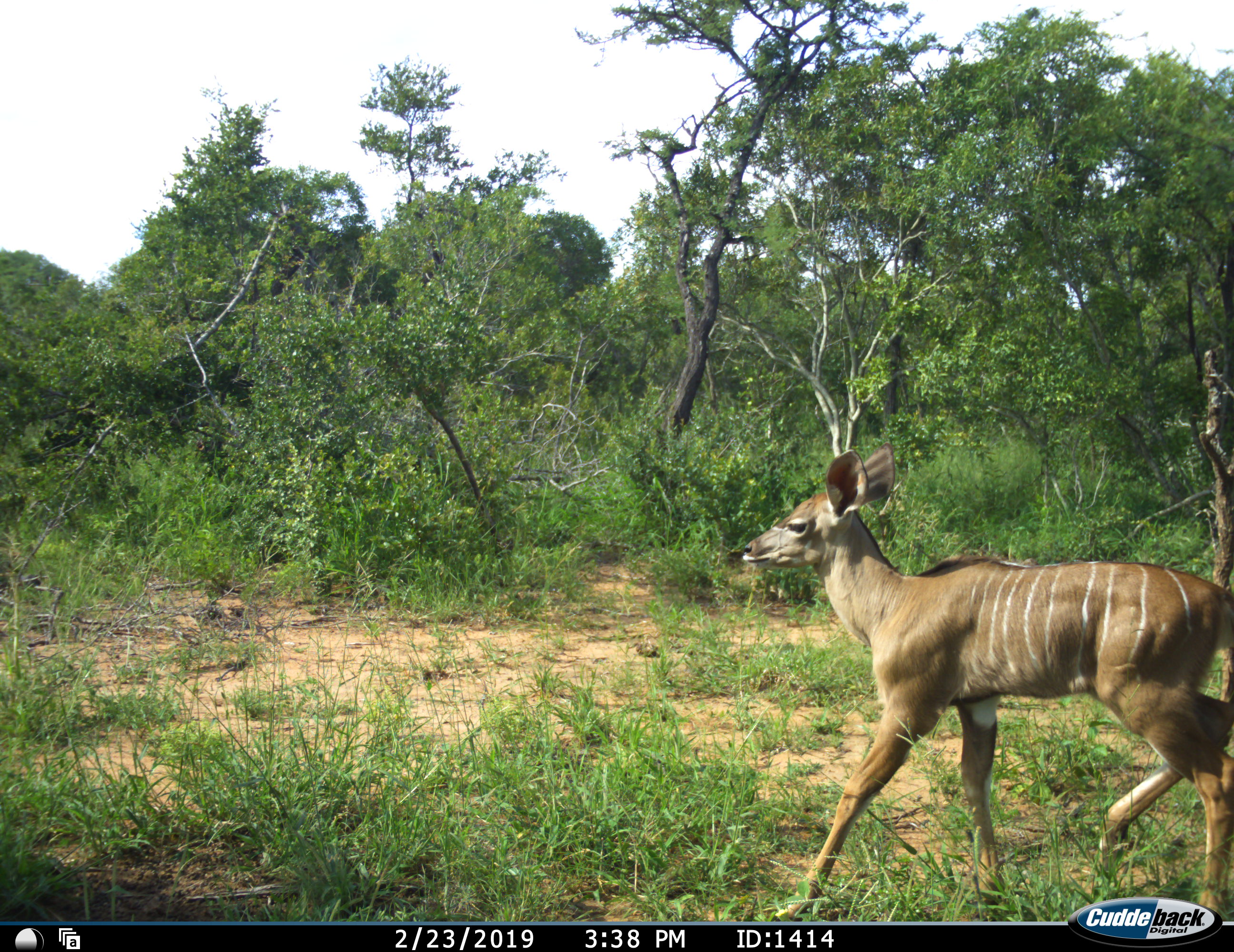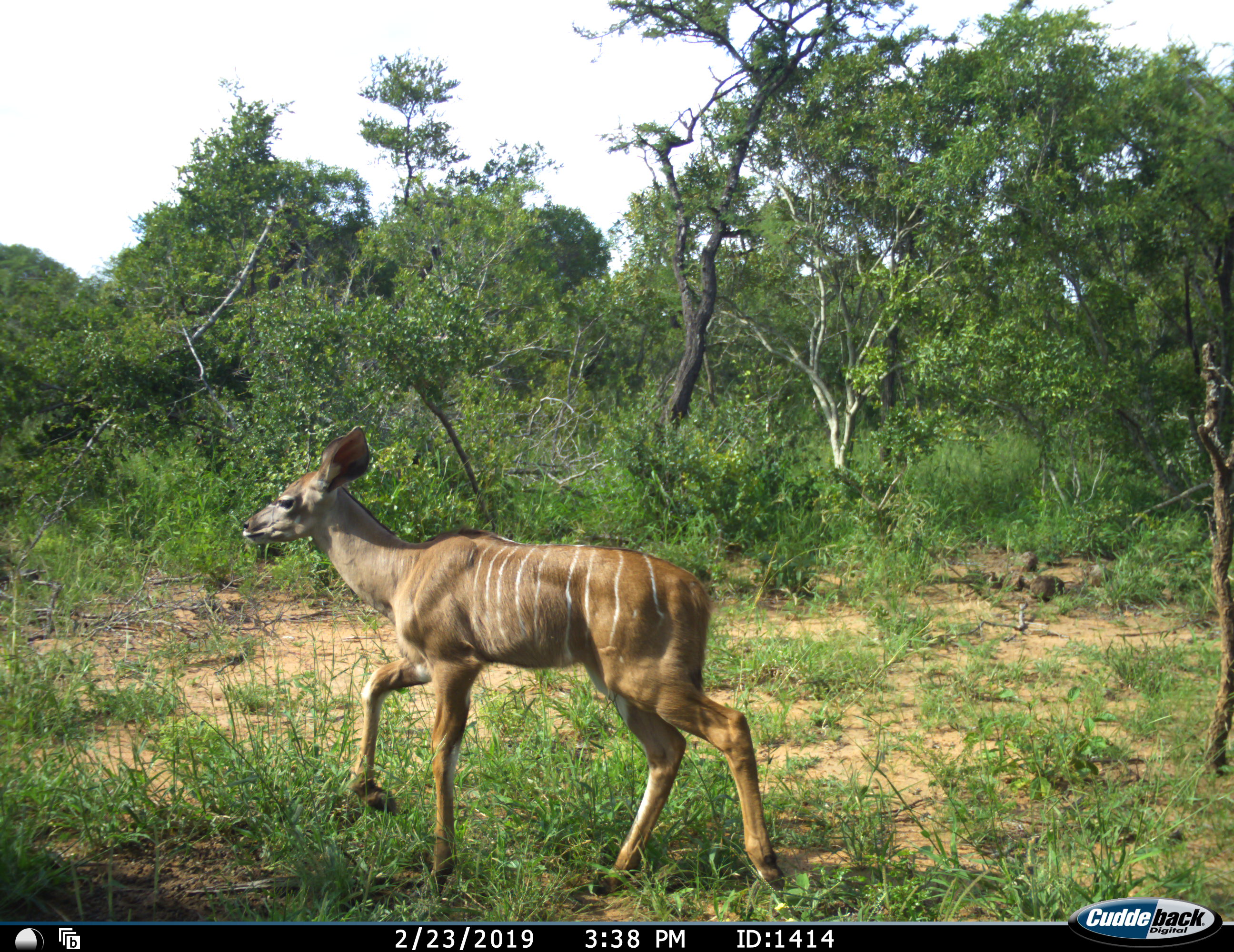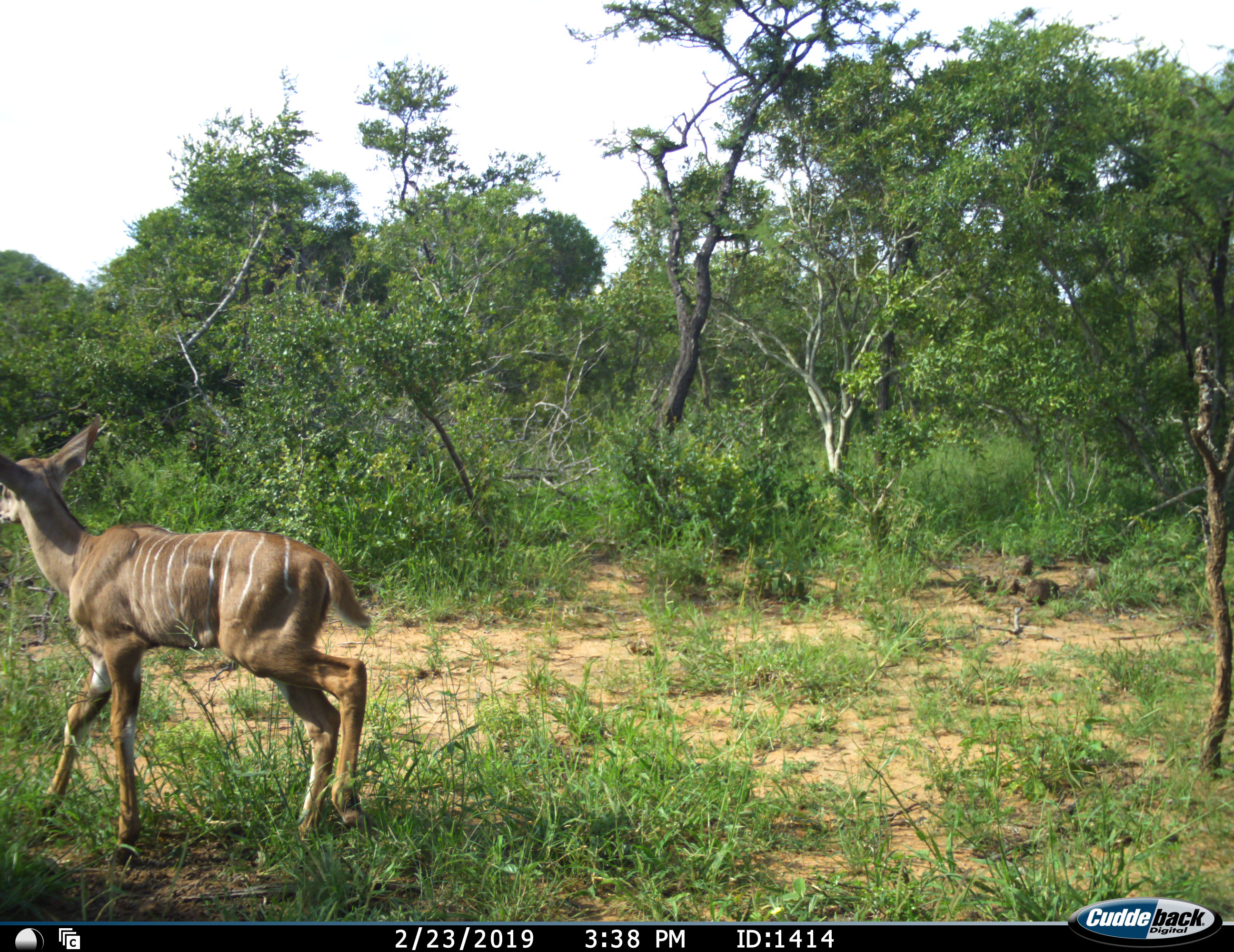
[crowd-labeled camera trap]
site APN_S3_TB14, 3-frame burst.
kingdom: Animalia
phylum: Chordata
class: Mammalia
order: Artiodactyla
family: Bovidae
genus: Tragelaphus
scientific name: Tragelaphus angasii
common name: nyala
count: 1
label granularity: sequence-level